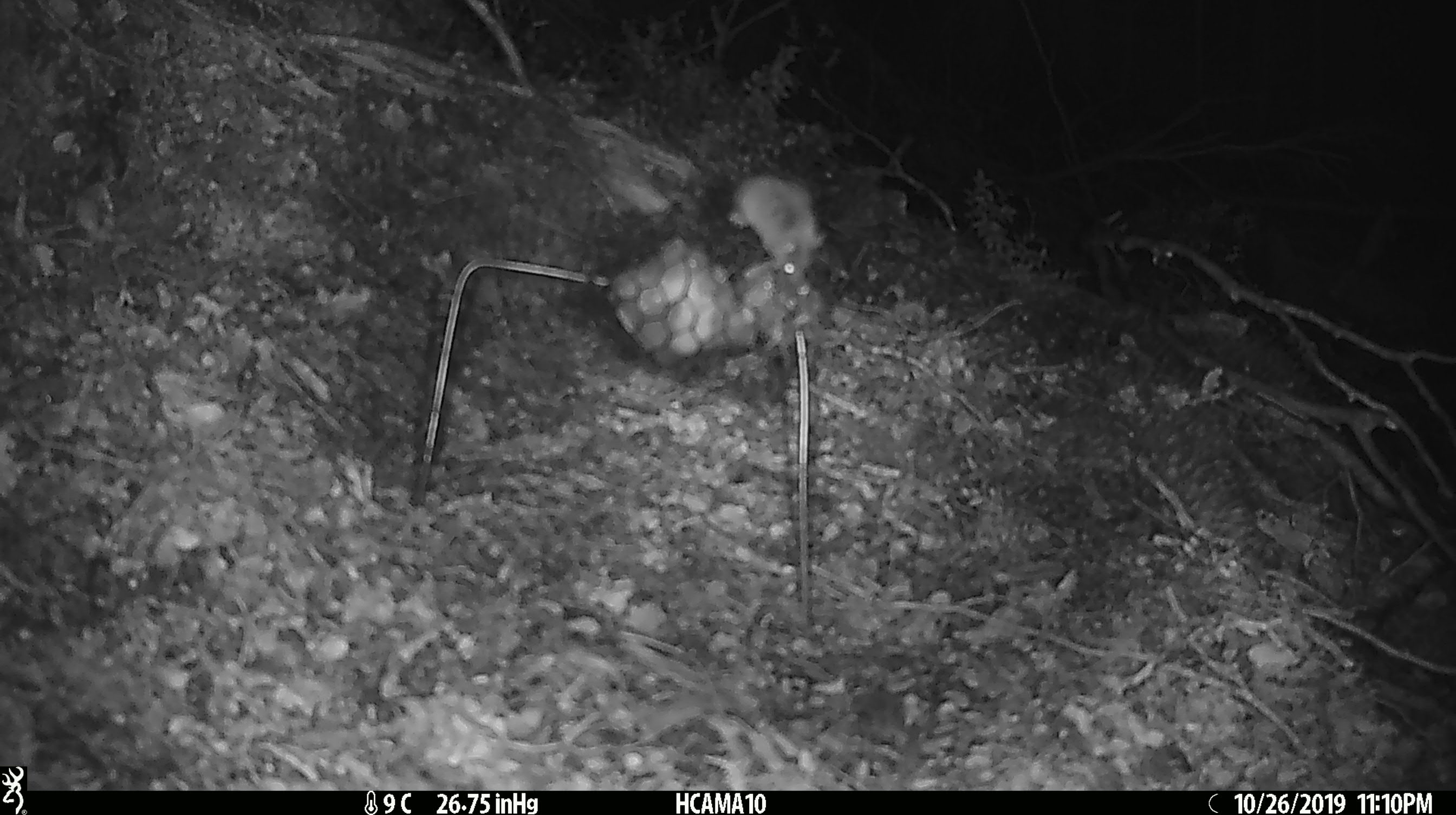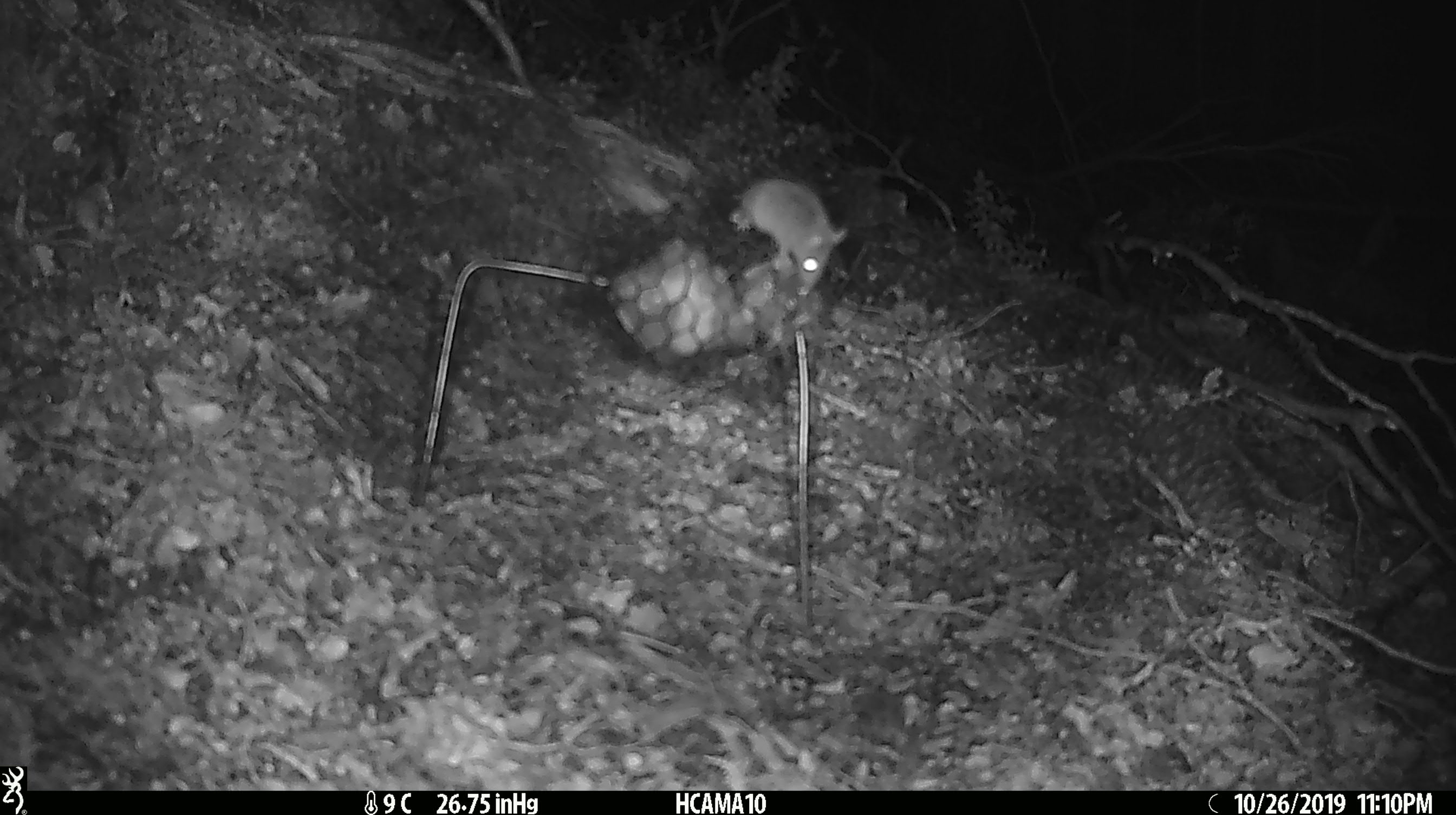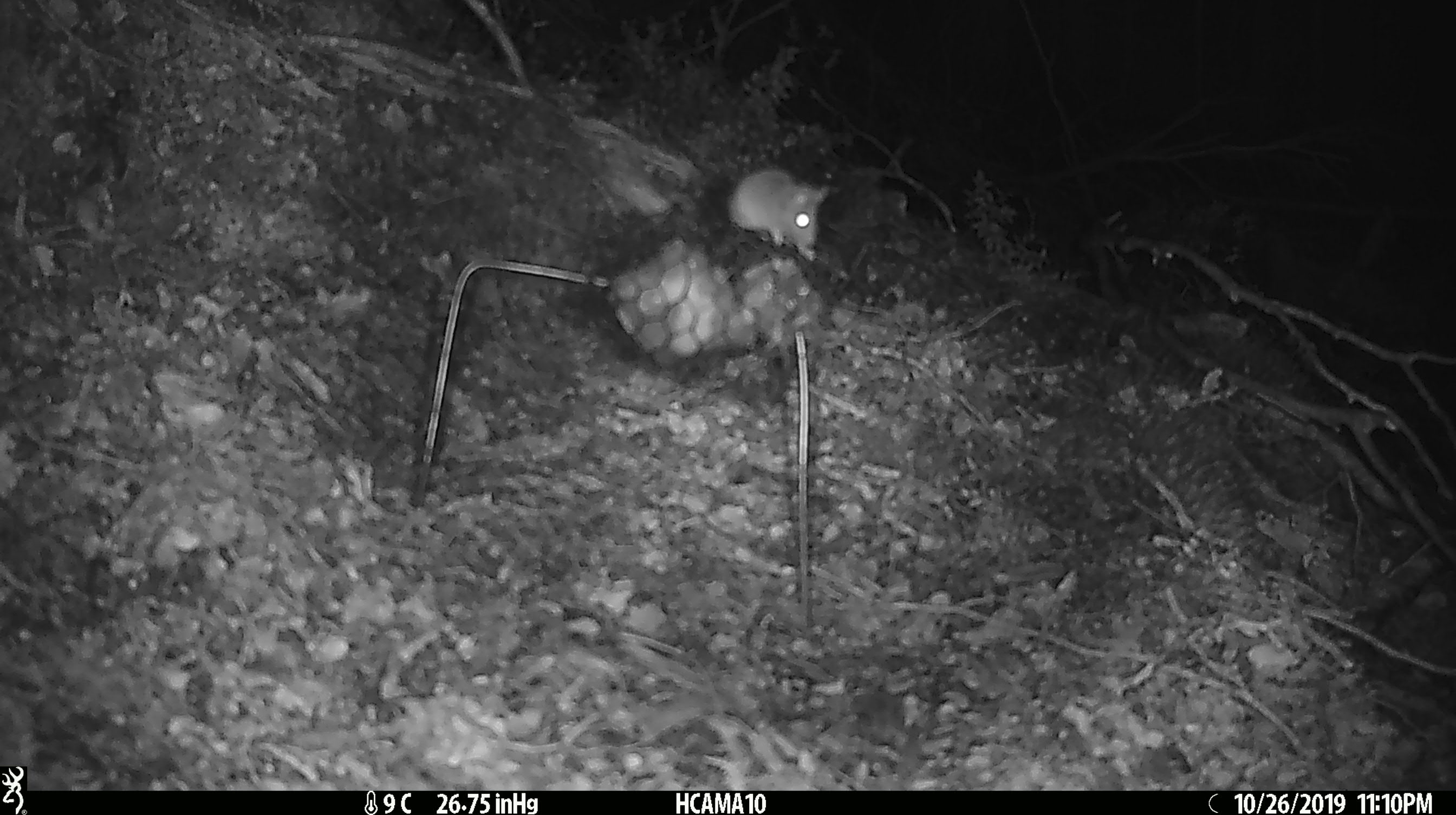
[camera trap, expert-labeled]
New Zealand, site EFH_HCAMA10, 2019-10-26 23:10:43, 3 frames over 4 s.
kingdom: Animalia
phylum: Chordata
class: Mammalia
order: Rodentia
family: Muridae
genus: Mus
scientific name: Mus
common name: mouse